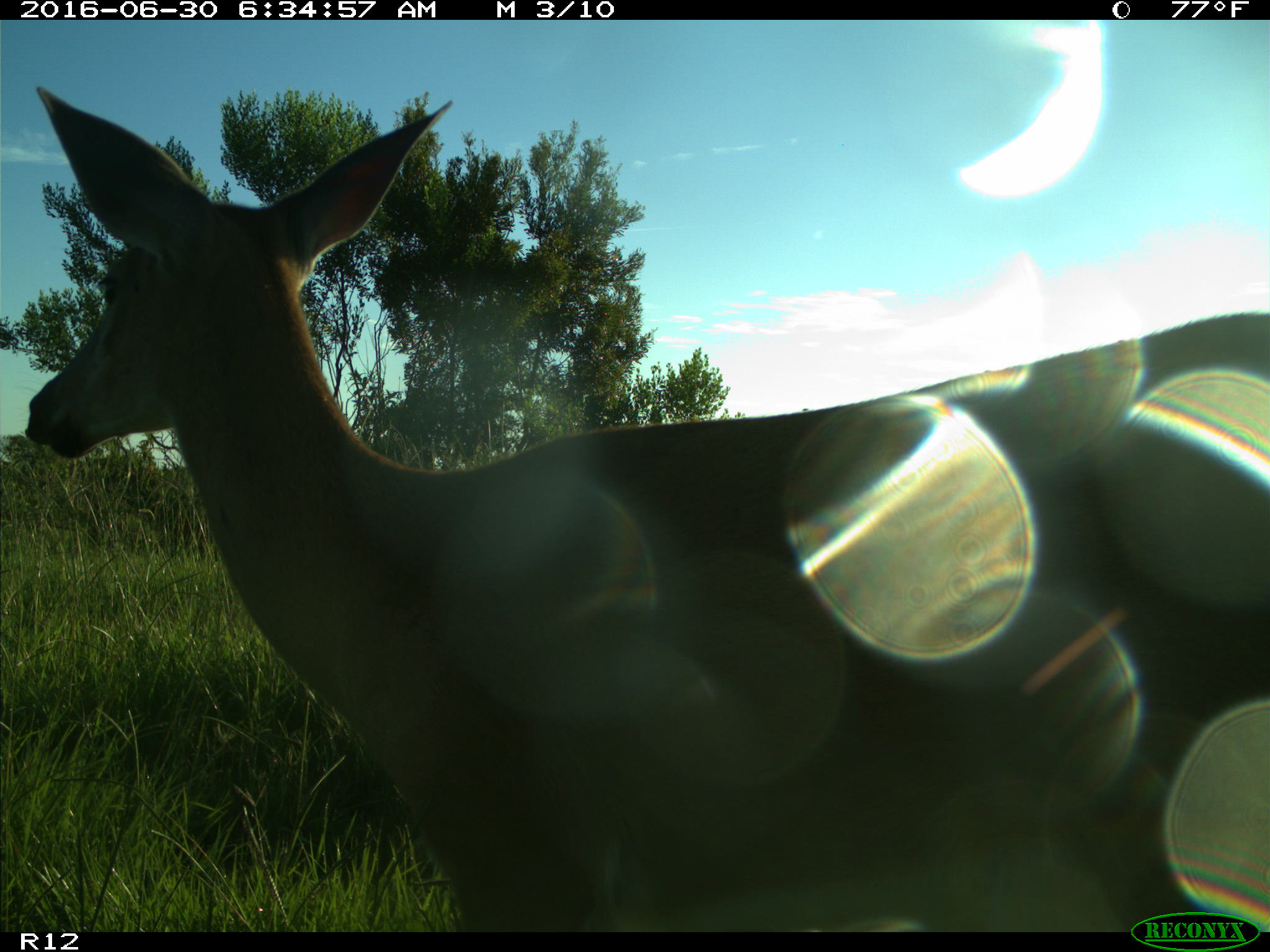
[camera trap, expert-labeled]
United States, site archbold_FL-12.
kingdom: Animalia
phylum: Chordata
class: Mammalia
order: Artiodactyla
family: Cervidae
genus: Odocoileus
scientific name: Odocoileus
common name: deer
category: unidentified deer